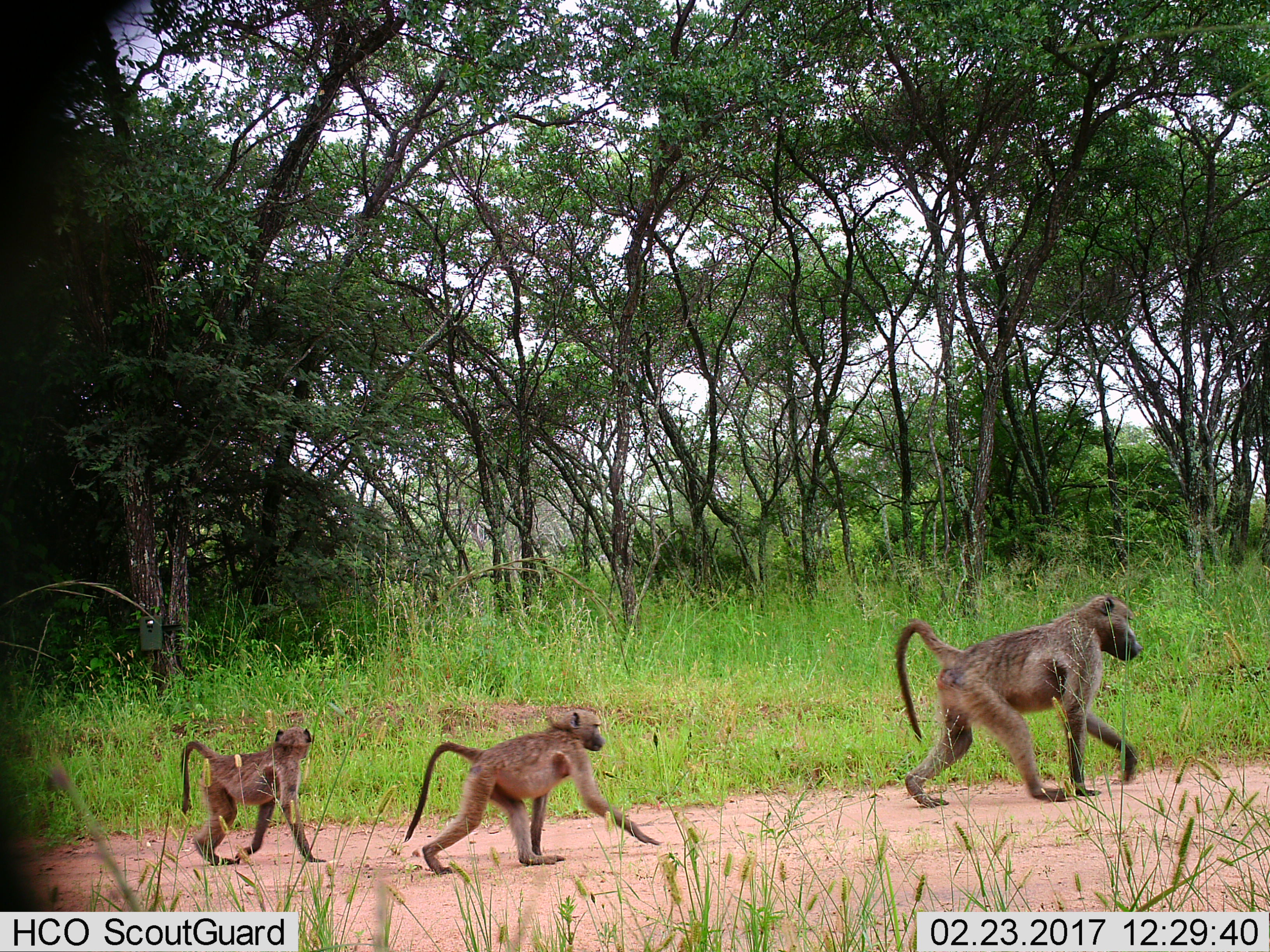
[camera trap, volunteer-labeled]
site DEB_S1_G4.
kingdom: Animalia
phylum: Chordata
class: Mammalia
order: Primates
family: Cercopithecidae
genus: Papio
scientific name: Papio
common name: baboon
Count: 3.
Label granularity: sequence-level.